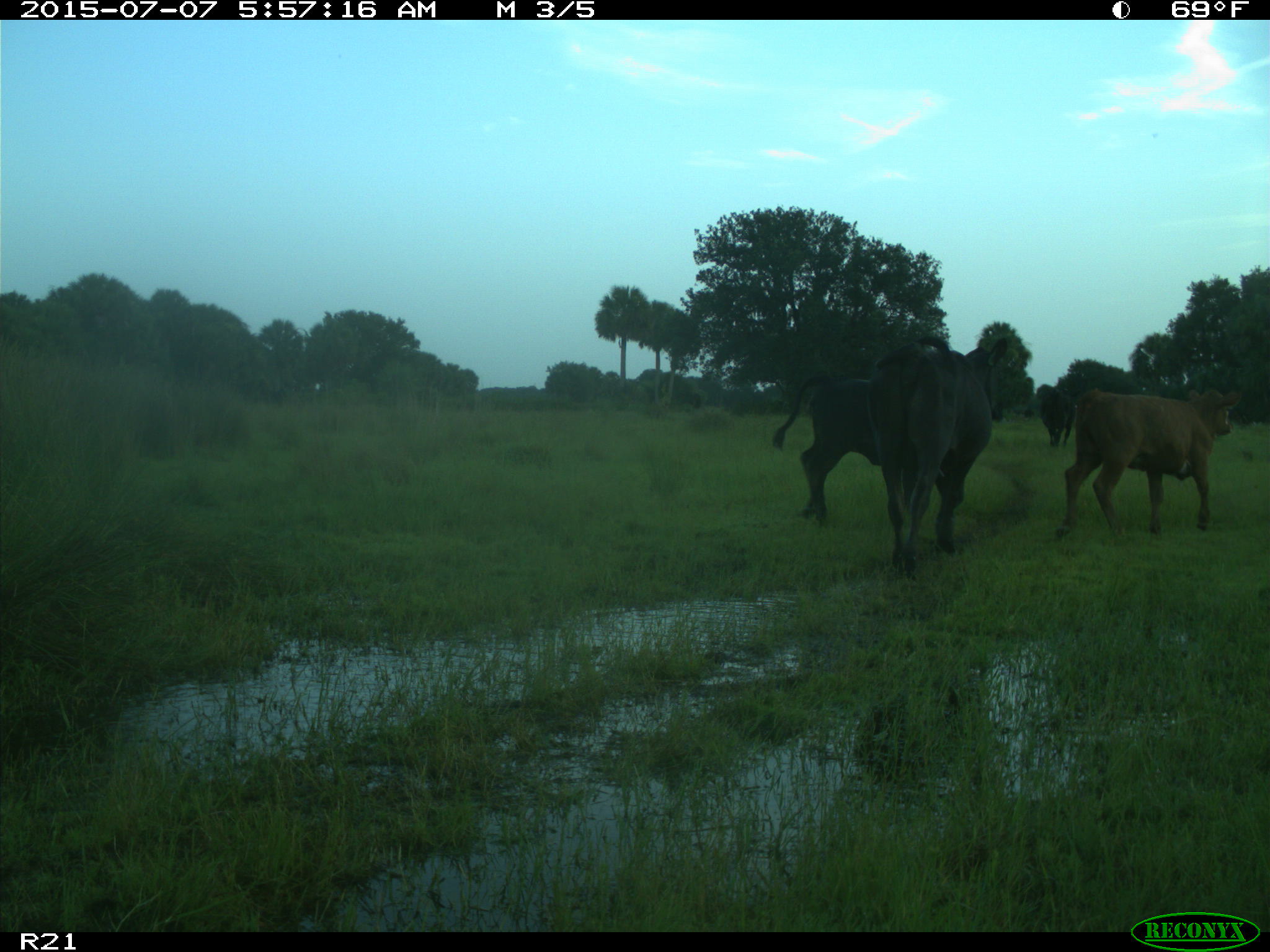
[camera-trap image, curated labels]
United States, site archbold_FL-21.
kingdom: Animalia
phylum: Chordata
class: Mammalia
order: Artiodactyla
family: Bovidae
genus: Bos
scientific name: Bos taurus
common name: domestic cow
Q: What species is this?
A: Bos taurus (domestic cow).